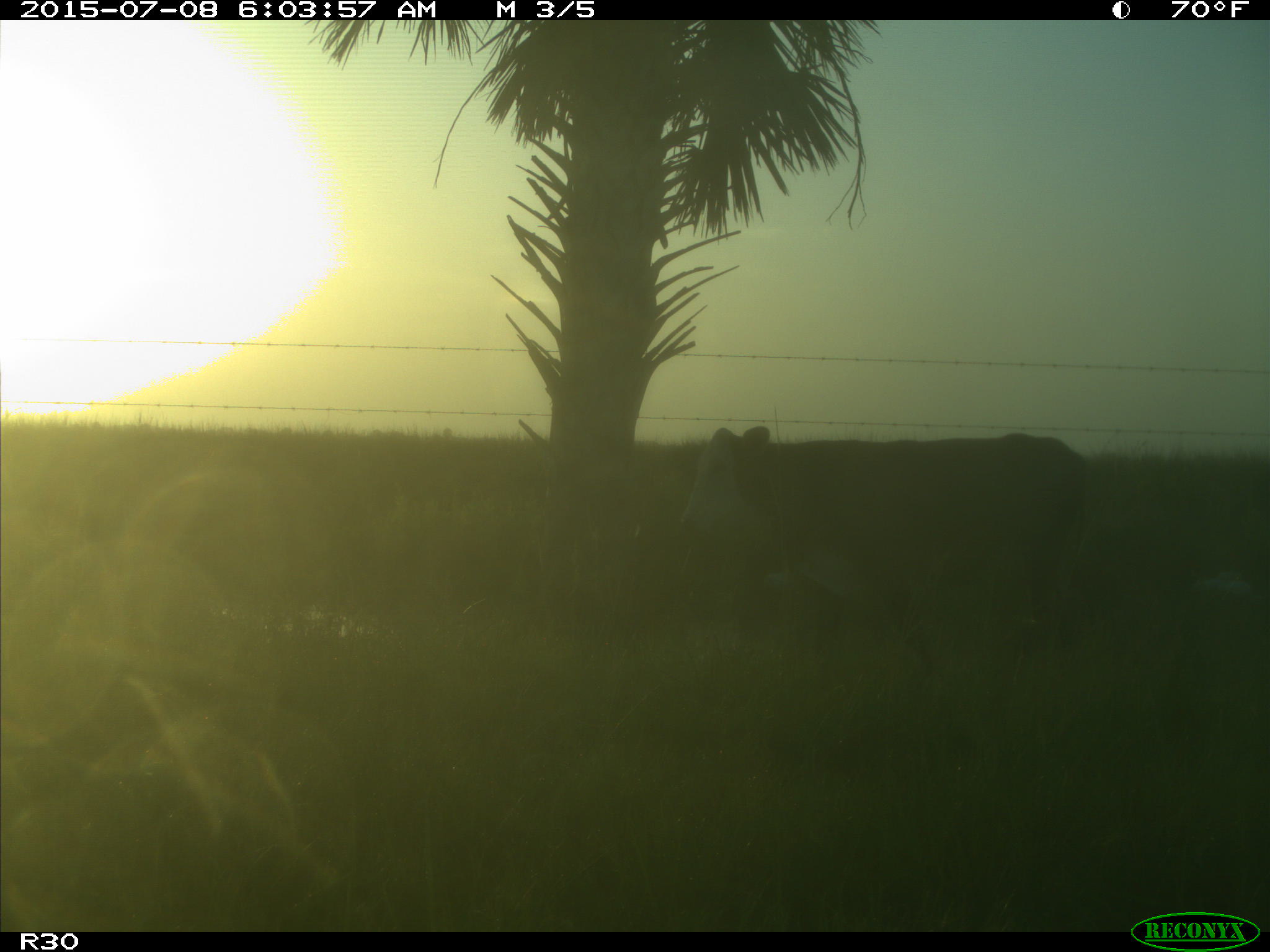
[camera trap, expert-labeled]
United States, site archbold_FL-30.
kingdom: Animalia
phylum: Chordata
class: Mammalia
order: Artiodactyla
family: Bovidae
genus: Bos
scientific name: Bos taurus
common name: domestic cow